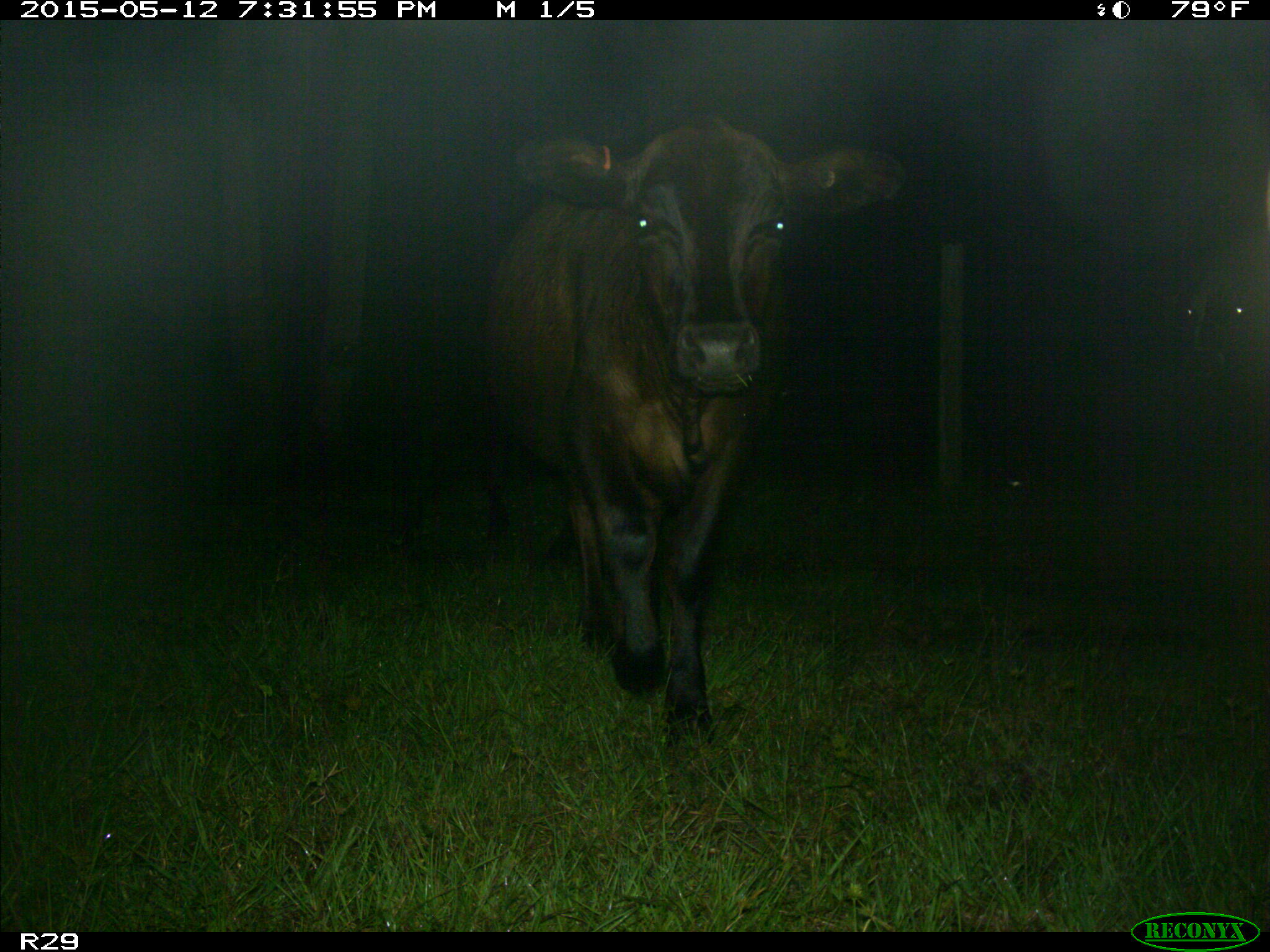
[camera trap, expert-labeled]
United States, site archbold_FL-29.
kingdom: Animalia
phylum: Chordata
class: Mammalia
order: Artiodactyla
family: Bovidae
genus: Bos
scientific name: Bos taurus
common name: domestic cow